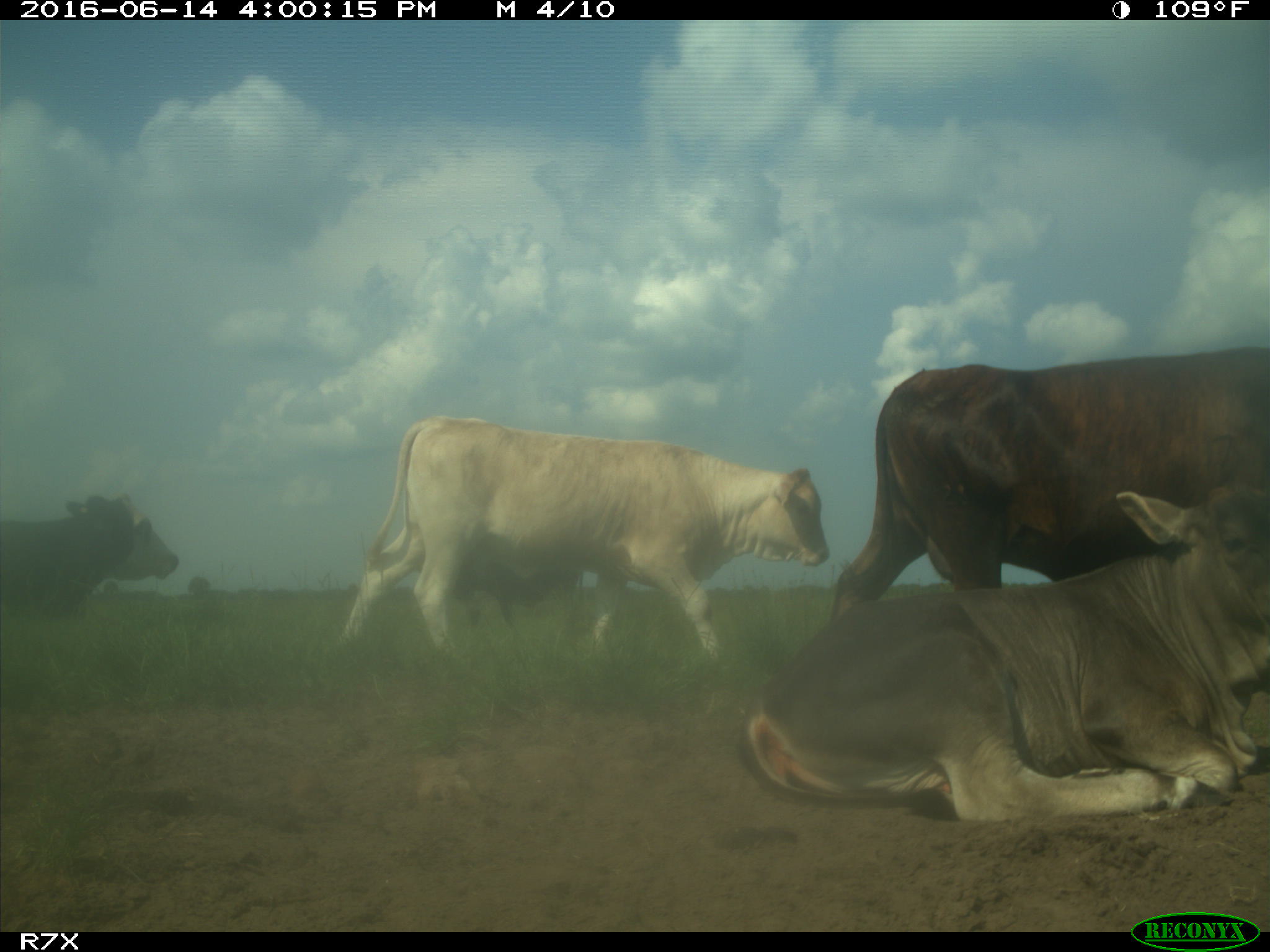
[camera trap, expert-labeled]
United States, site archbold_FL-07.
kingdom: Animalia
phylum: Chordata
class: Mammalia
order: Artiodactyla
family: Bovidae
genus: Bos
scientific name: Bos taurus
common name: domestic cow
Bos taurus (domestic cow).